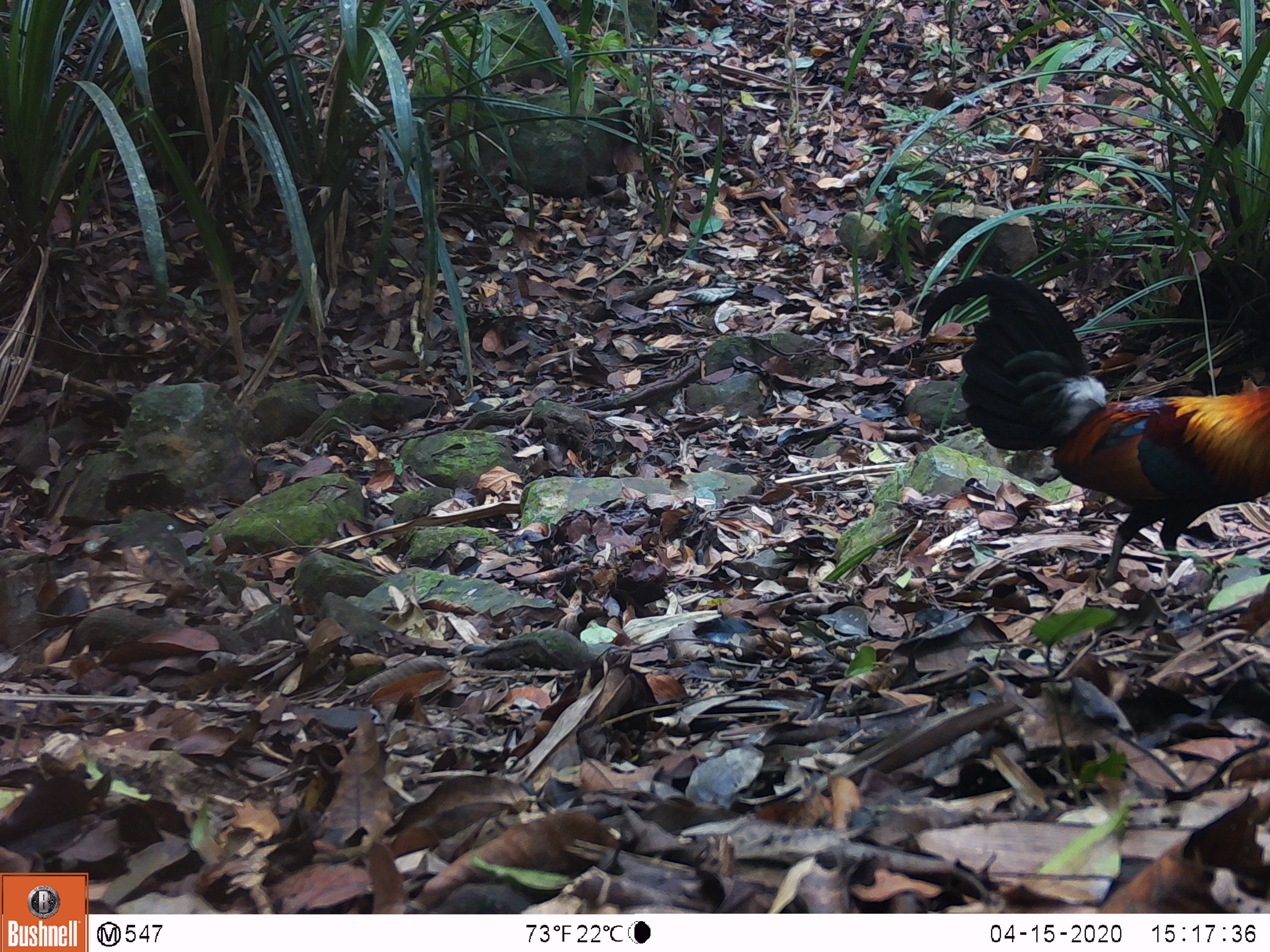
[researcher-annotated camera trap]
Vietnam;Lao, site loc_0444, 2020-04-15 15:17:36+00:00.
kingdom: Animalia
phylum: Chordata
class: Aves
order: Galliformes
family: Phasianidae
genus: Gallus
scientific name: Gallus gallus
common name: red junglefowl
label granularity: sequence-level